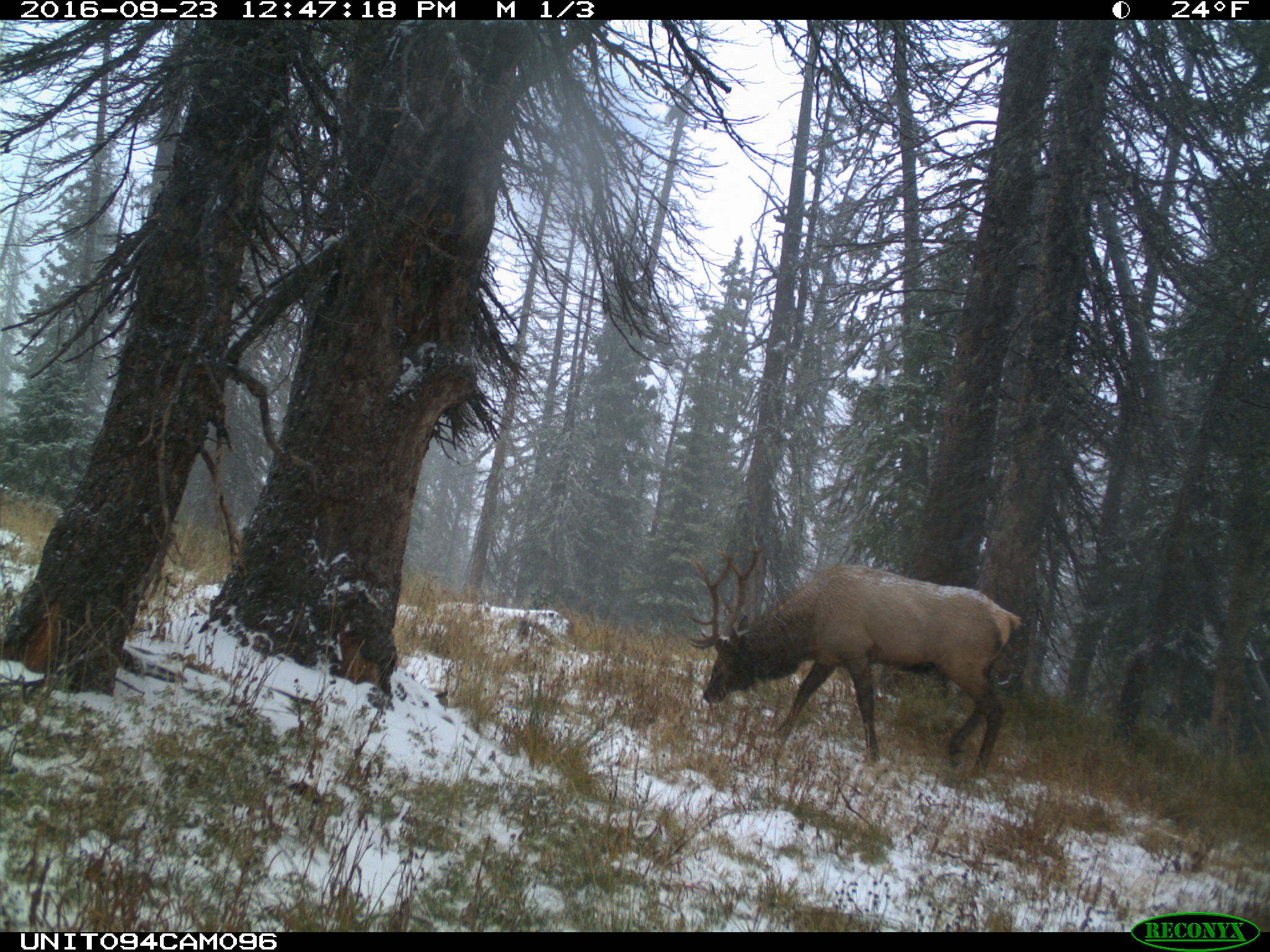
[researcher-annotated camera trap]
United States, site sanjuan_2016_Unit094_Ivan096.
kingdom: Animalia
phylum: Chordata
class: Mammalia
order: Artiodactyla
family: Cervidae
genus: Cervus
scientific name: Cervus elaphus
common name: red deer